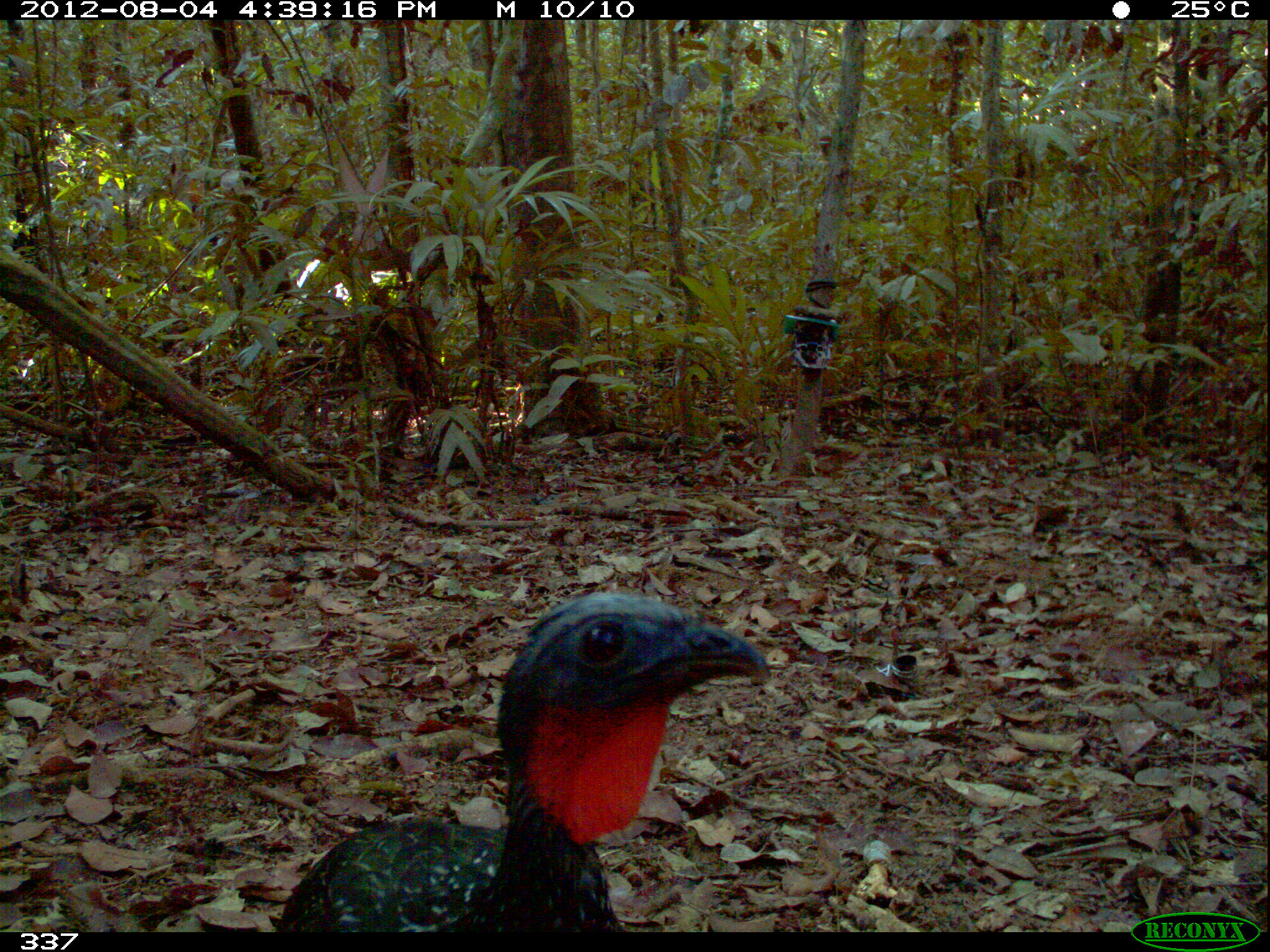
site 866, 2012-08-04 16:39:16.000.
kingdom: Animalia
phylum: Chordata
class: Aves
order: Galliformes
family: Cracidae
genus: Penelope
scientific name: Penelope jacquacu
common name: spix's guan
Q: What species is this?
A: Penelope jacquacu (spix's guan).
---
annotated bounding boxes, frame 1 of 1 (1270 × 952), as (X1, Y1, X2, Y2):
penelope jacquacu: (273, 591, 769, 924)